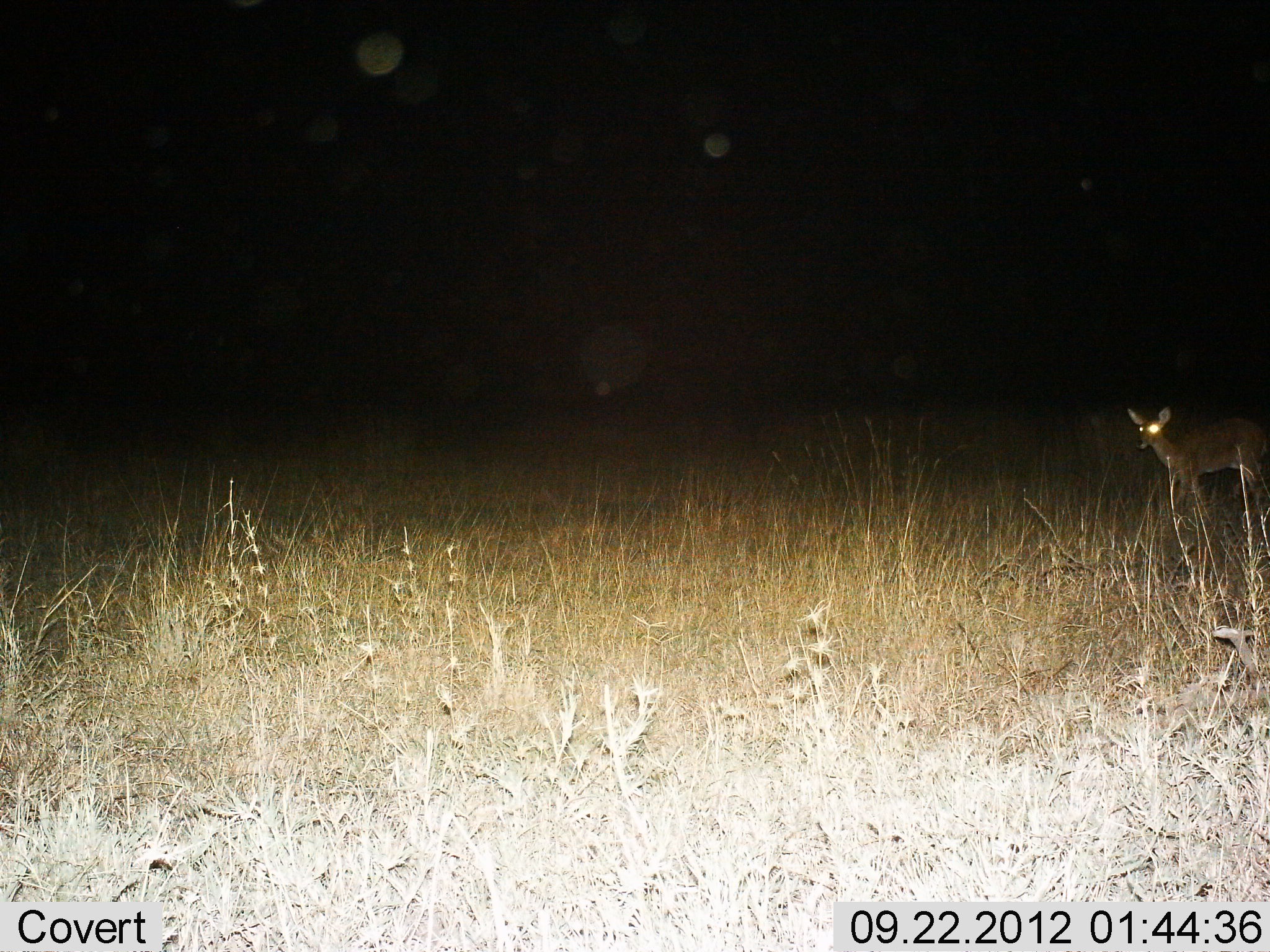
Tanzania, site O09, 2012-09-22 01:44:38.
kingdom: Animalia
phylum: Chordata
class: Mammalia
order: Artiodactyla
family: Bovidae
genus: Madoqua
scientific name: Madoqua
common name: dikdik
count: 1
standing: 80%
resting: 0%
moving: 20%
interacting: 0%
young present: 0%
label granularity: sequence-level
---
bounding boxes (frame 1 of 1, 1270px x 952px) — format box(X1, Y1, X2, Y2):
animal: box(1126, 408, 1270, 499)